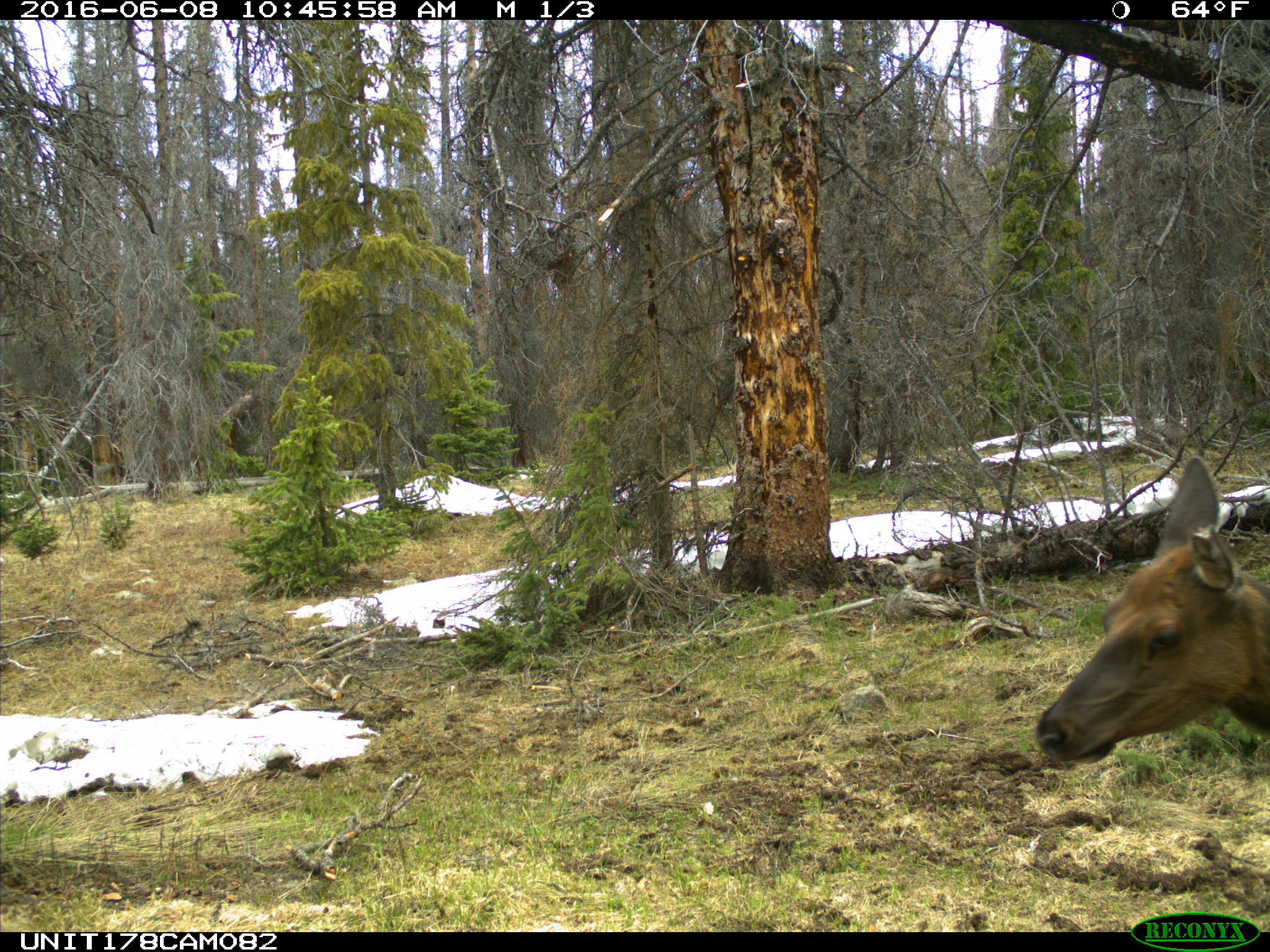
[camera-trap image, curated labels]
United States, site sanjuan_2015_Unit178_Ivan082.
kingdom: Animalia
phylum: Chordata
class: Mammalia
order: Artiodactyla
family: Cervidae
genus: Cervus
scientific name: Cervus elaphus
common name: red deer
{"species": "Cervus elaphus (red deer)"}